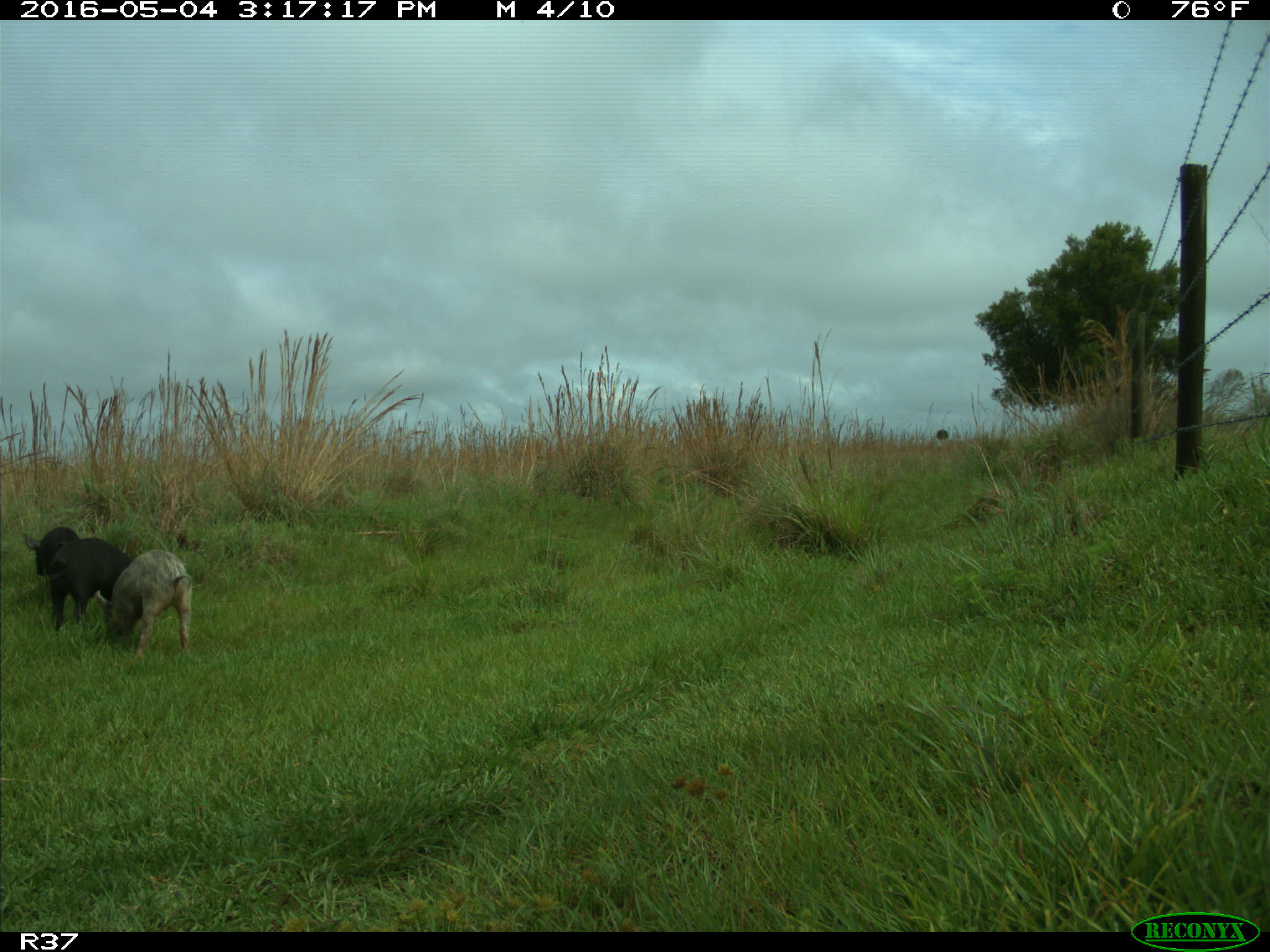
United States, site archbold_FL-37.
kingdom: Animalia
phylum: Chordata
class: Mammalia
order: Artiodactyla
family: Suidae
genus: Sus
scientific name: Sus scrofa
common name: wild boar